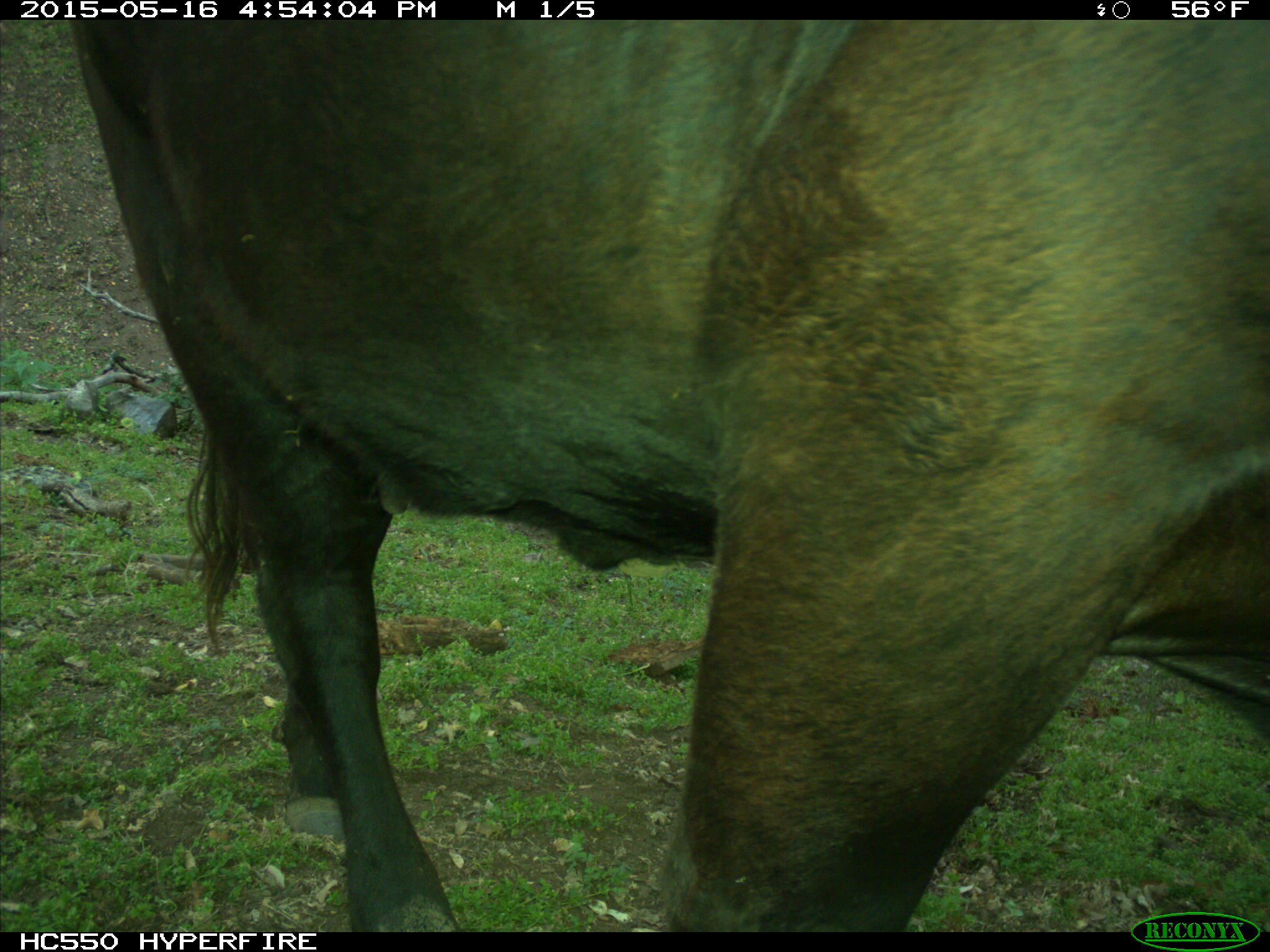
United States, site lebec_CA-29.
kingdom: Animalia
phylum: Chordata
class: Mammalia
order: Artiodactyla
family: Bovidae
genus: Bos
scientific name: Bos taurus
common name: domestic cow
Bos taurus (domestic cow).